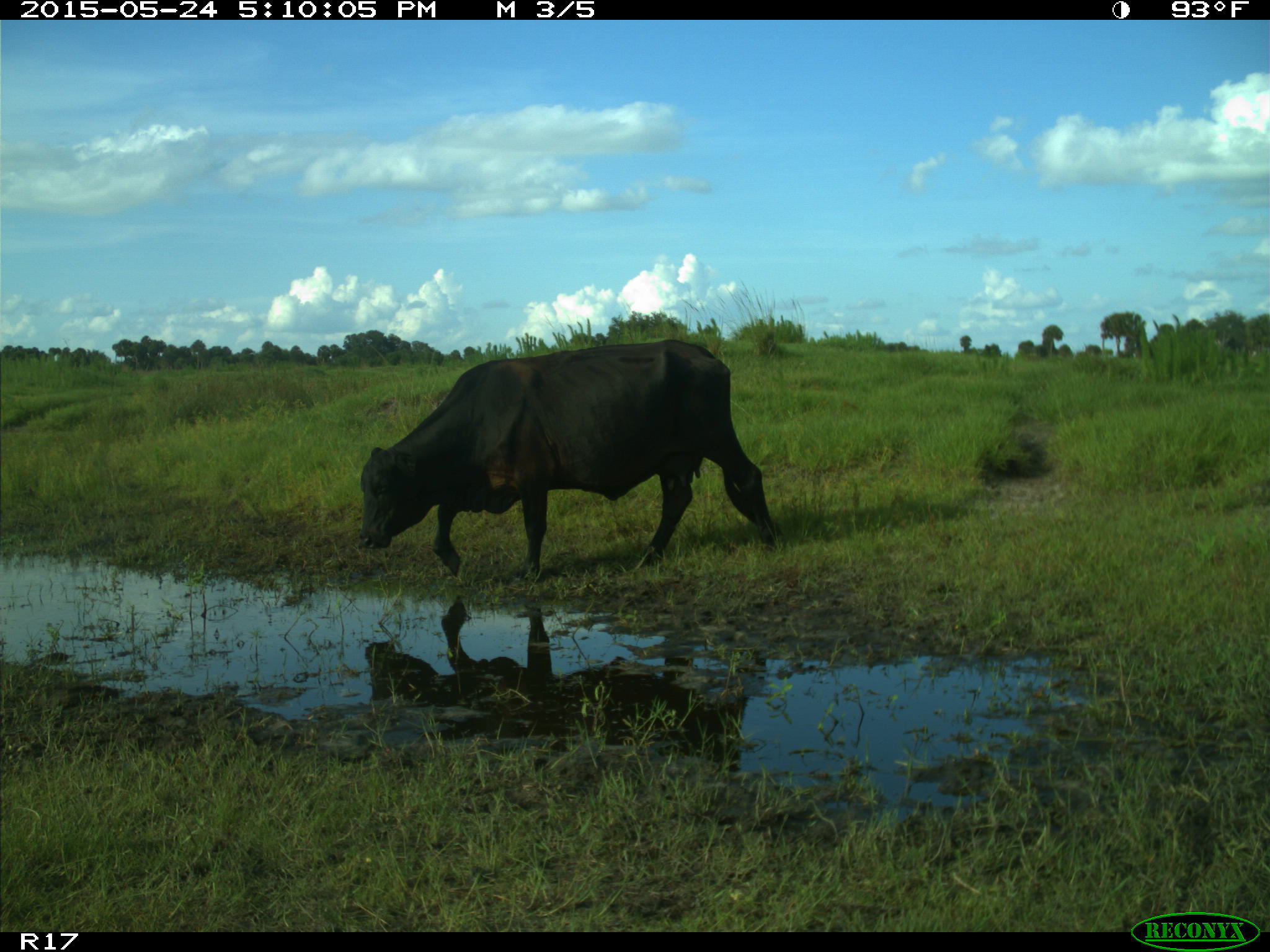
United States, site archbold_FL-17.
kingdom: Animalia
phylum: Chordata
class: Mammalia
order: Artiodactyla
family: Bovidae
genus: Bos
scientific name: Bos taurus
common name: domestic cow